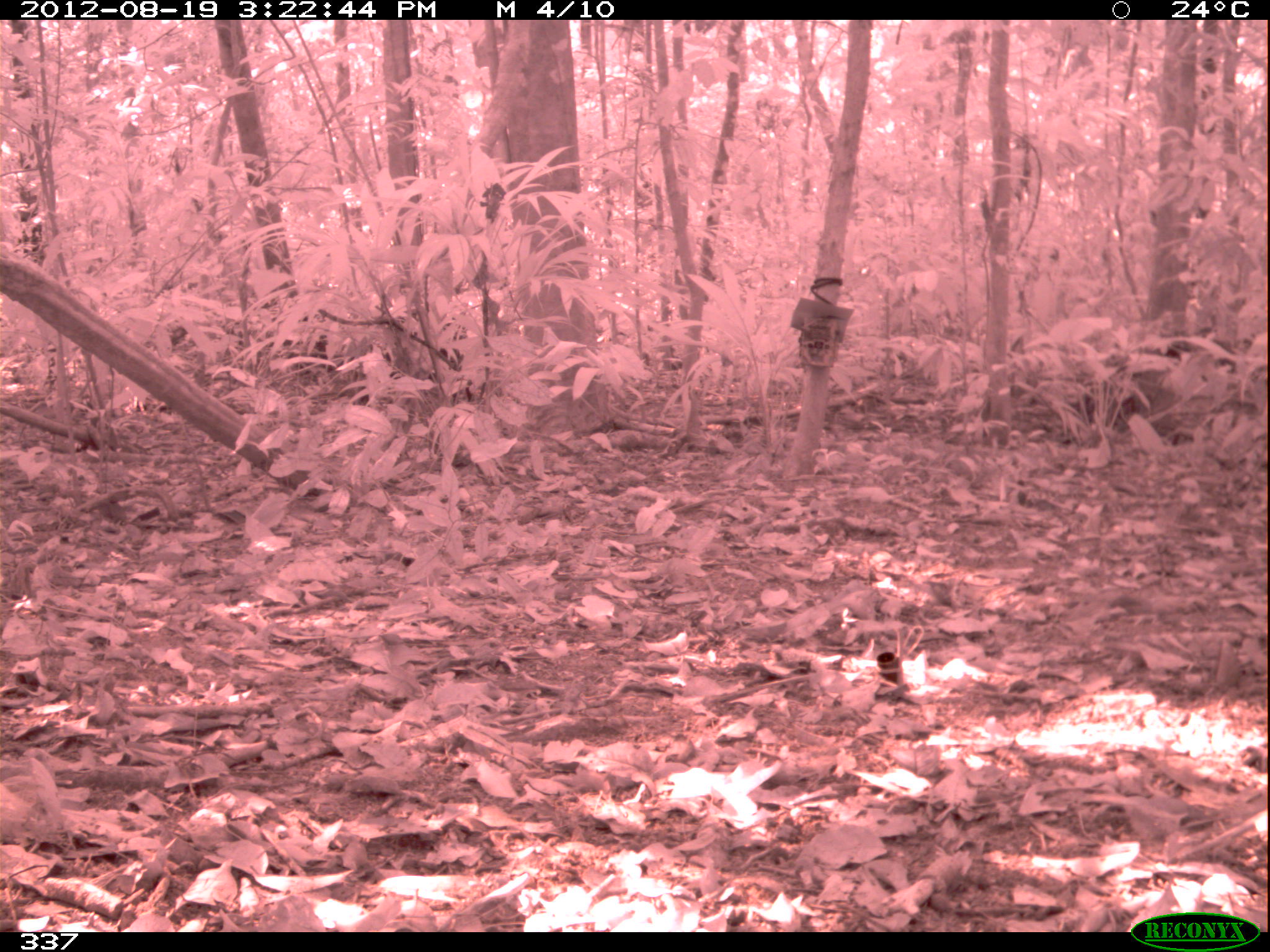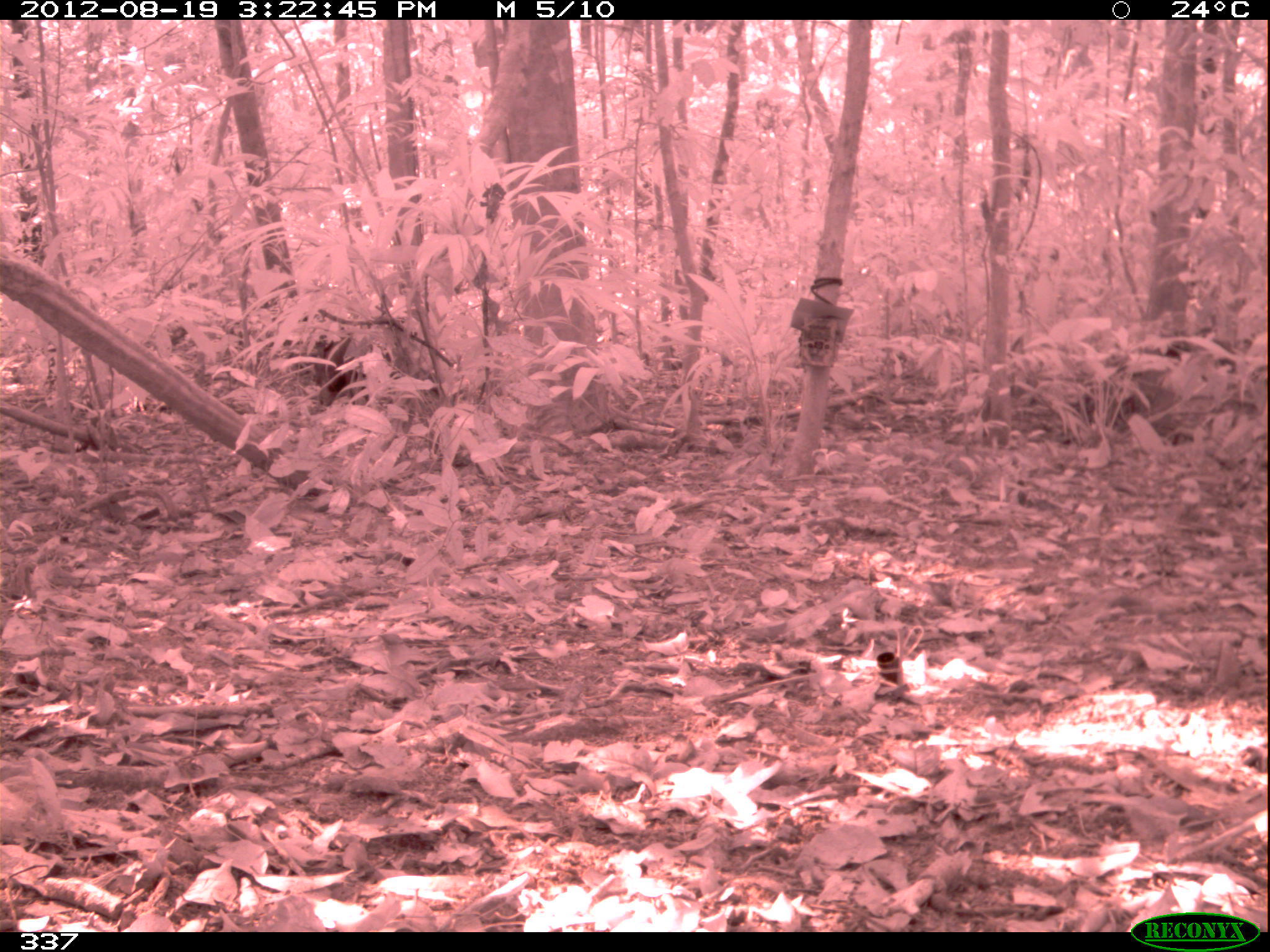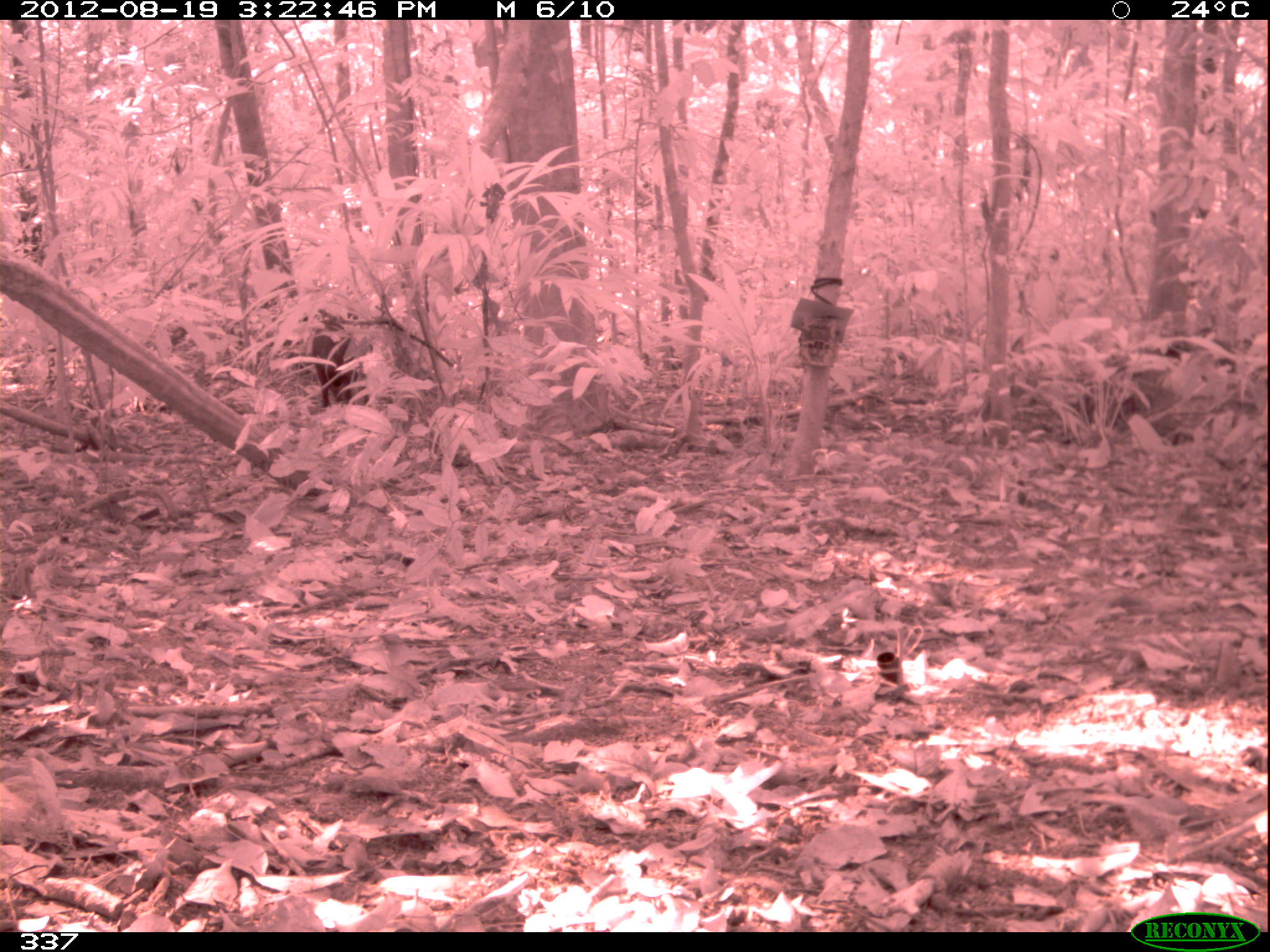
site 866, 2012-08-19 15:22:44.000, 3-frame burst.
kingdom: Animalia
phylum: Chordata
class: Mammalia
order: Artiodactyla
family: Tayassuidae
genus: Tayassu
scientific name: Tayassu pecari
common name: white-lipped peccary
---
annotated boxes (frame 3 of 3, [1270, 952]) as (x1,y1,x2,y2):
tayassu pecari: (311,320,368,410)